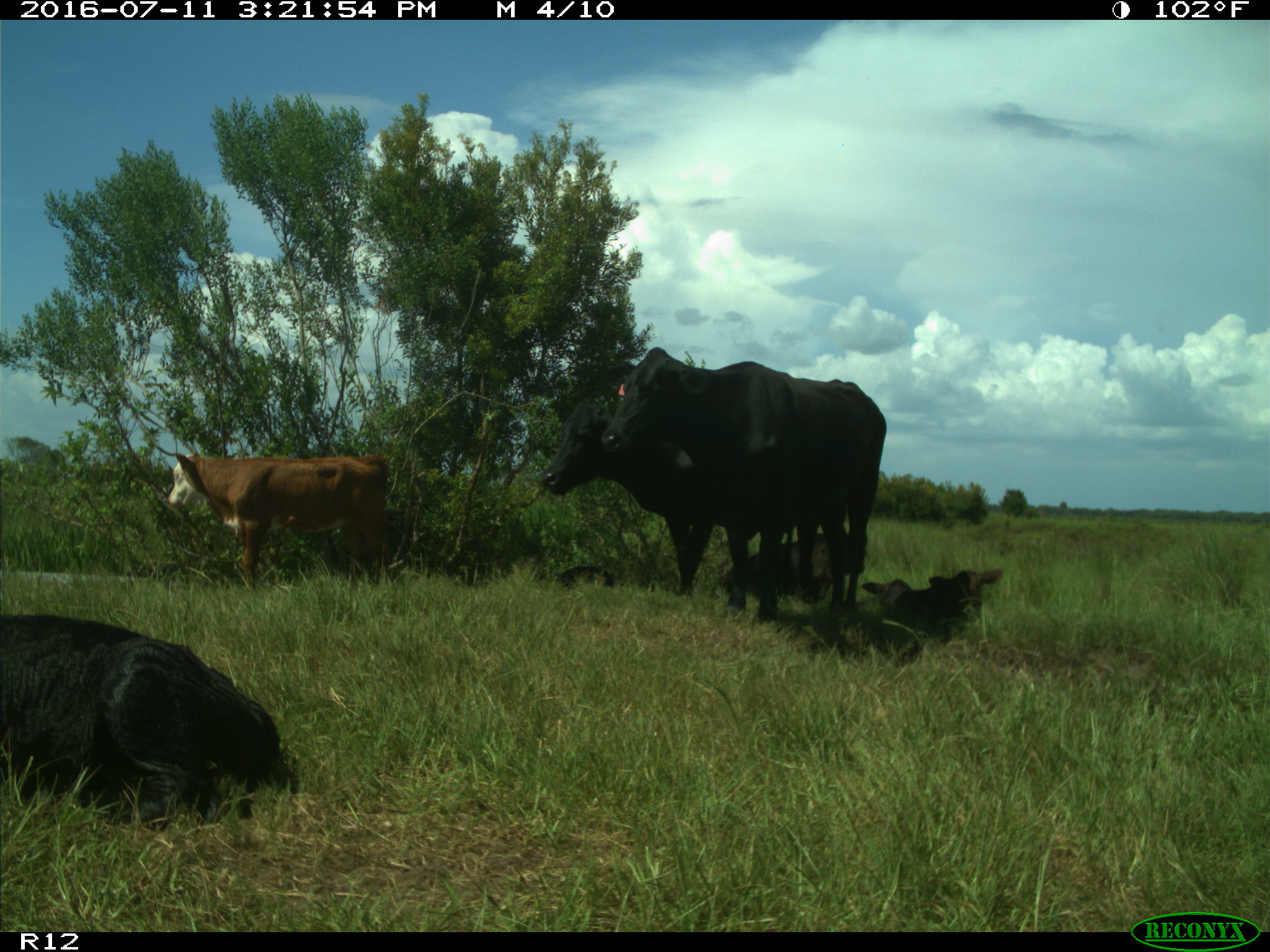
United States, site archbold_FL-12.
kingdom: Animalia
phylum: Chordata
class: Mammalia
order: Artiodactyla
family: Bovidae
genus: Bos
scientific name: Bos taurus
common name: domestic cow